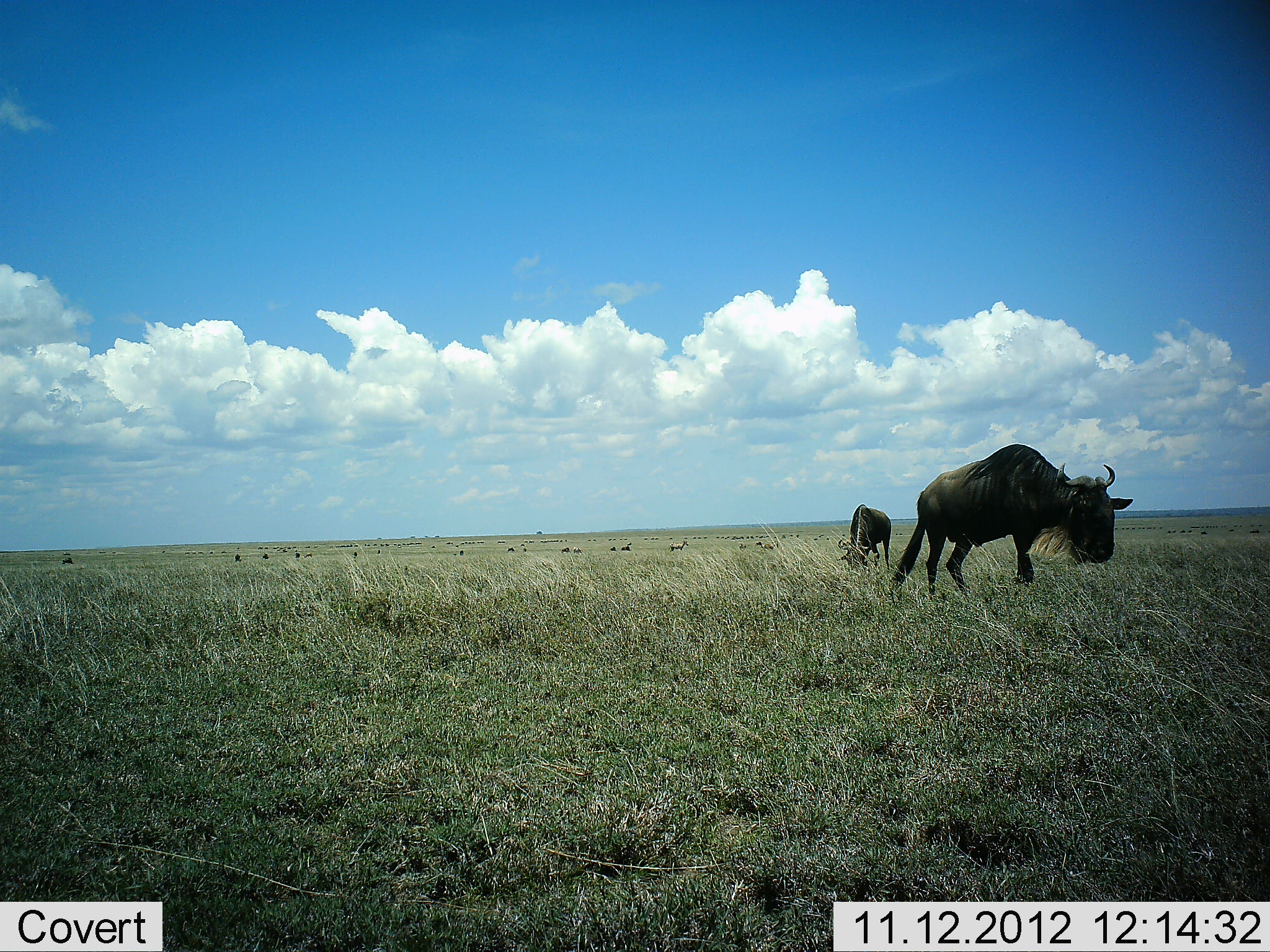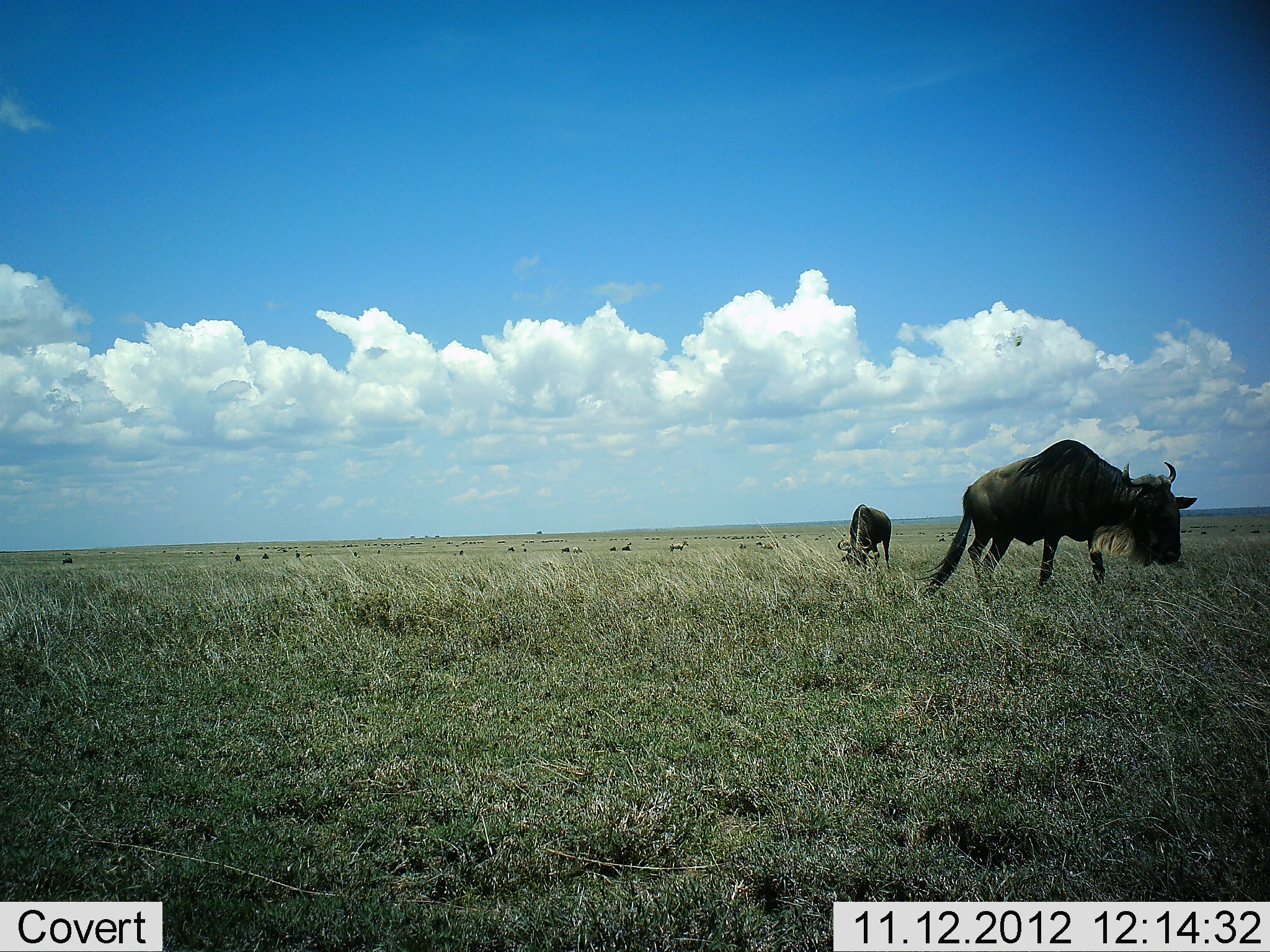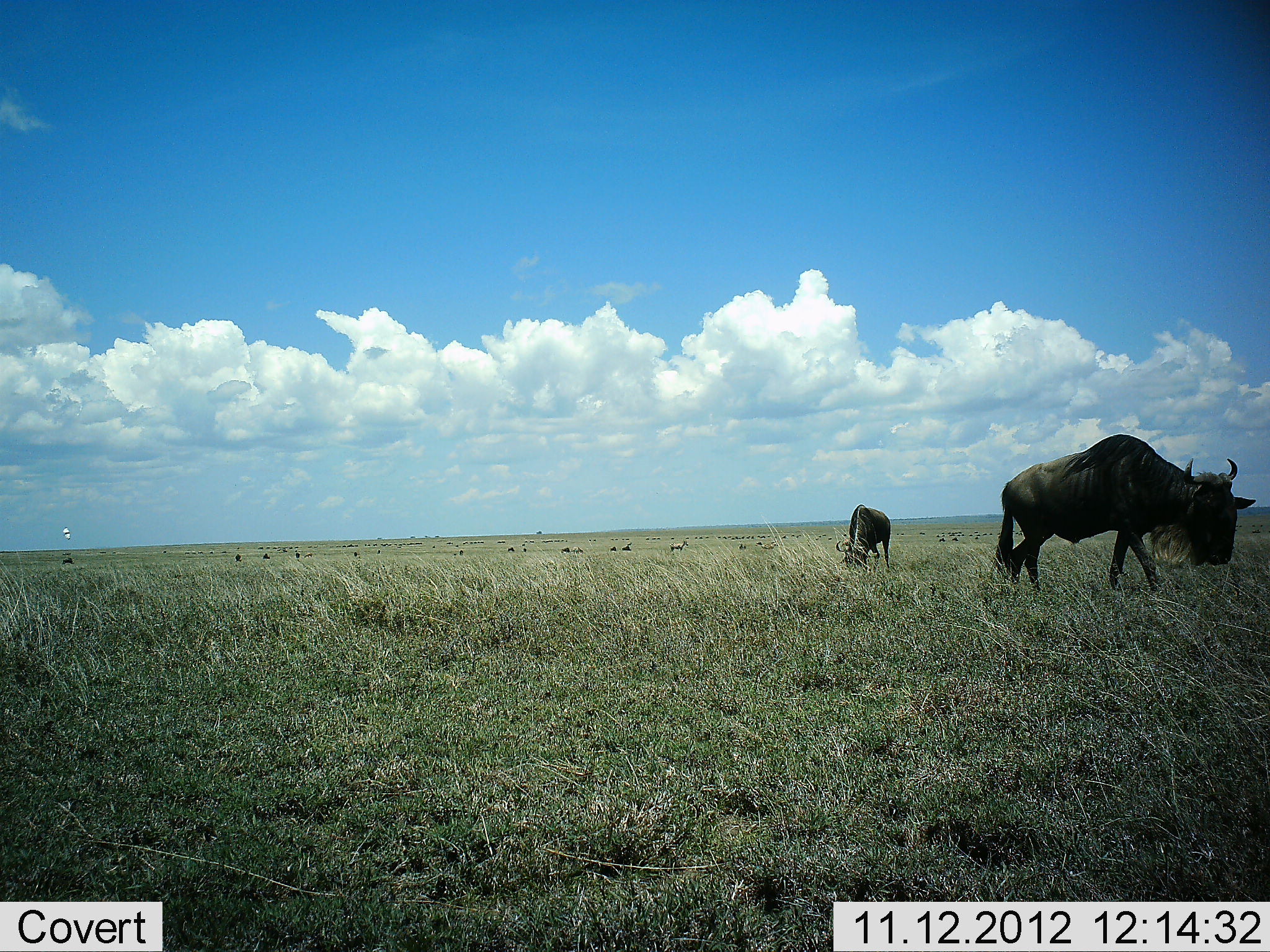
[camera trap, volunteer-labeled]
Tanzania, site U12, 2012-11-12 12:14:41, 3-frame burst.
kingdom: Animalia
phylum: Chordata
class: Mammalia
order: Artiodactyla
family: Bovidae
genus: Connochaetes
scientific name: Connochaetes taurinus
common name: blue wildebeest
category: wildebeest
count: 2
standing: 36%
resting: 0%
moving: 64%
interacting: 0%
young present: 0%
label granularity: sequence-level